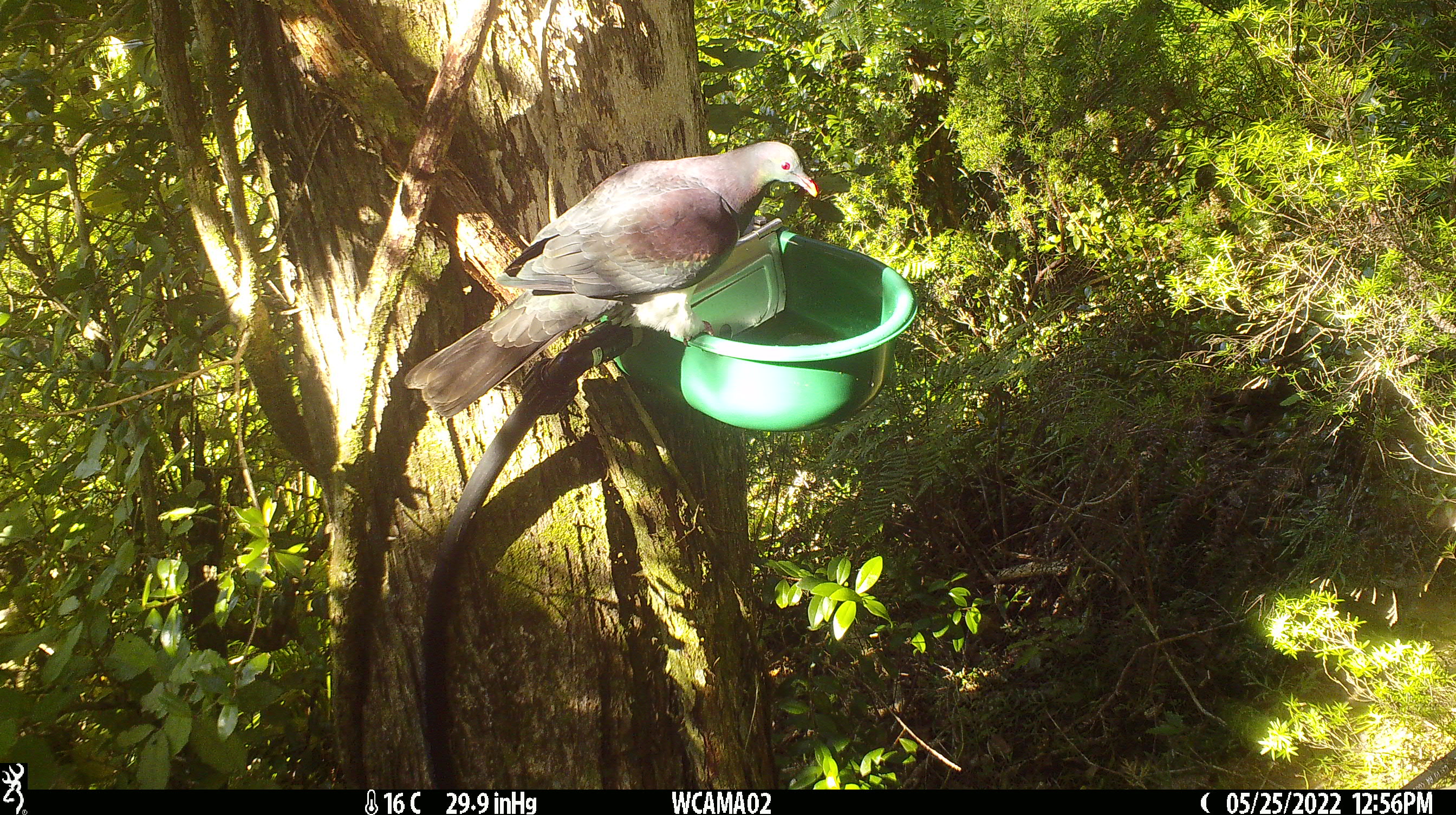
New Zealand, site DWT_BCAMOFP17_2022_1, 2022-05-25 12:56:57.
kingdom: Animalia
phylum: Chordata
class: Aves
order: Columbiformes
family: Columbidae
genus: Hemiphaga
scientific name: Hemiphaga novaeseelandiae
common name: new zealand pigeon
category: kereru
Kereru (new zealand pigeon) (Hemiphaga novaeseelandiae).